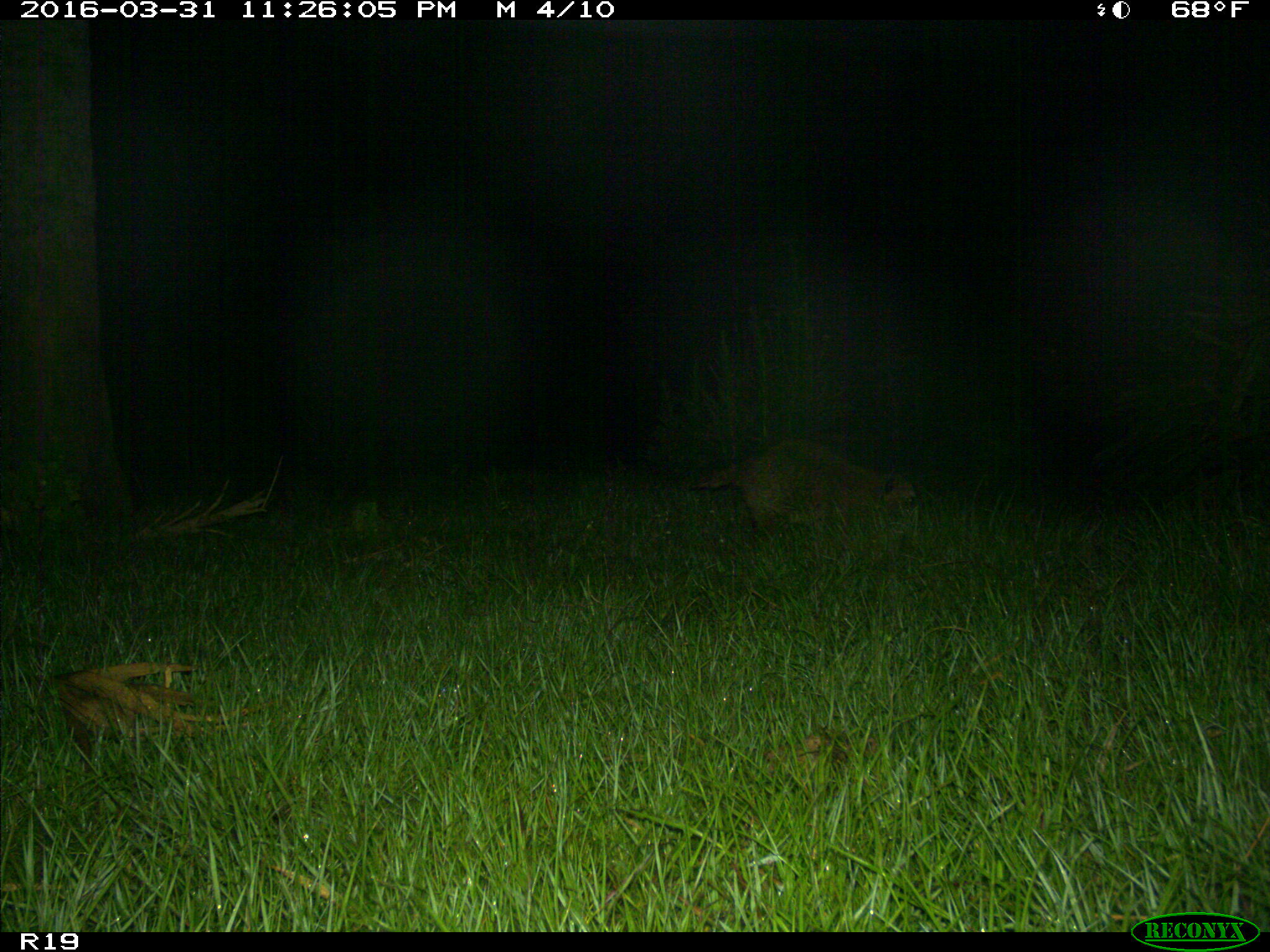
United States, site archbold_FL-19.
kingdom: Animalia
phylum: Chordata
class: Mammalia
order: Carnivora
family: Procyonidae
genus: Procyon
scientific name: Procyon lotor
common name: common raccoon